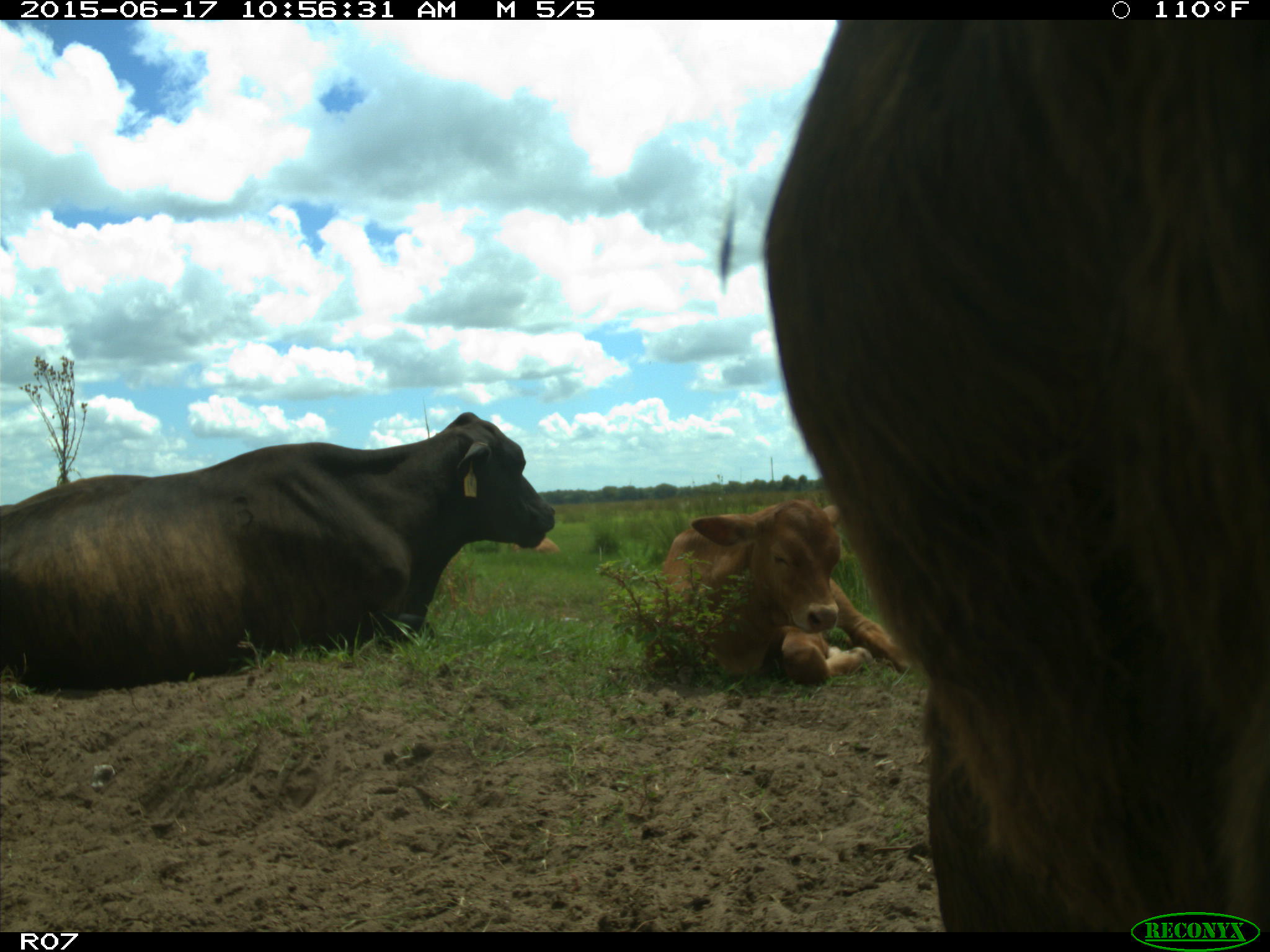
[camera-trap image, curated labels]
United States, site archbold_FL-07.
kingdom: Animalia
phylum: Chordata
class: Mammalia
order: Artiodactyla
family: Bovidae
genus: Bos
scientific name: Bos taurus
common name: domestic cow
Bos taurus (domestic cow).